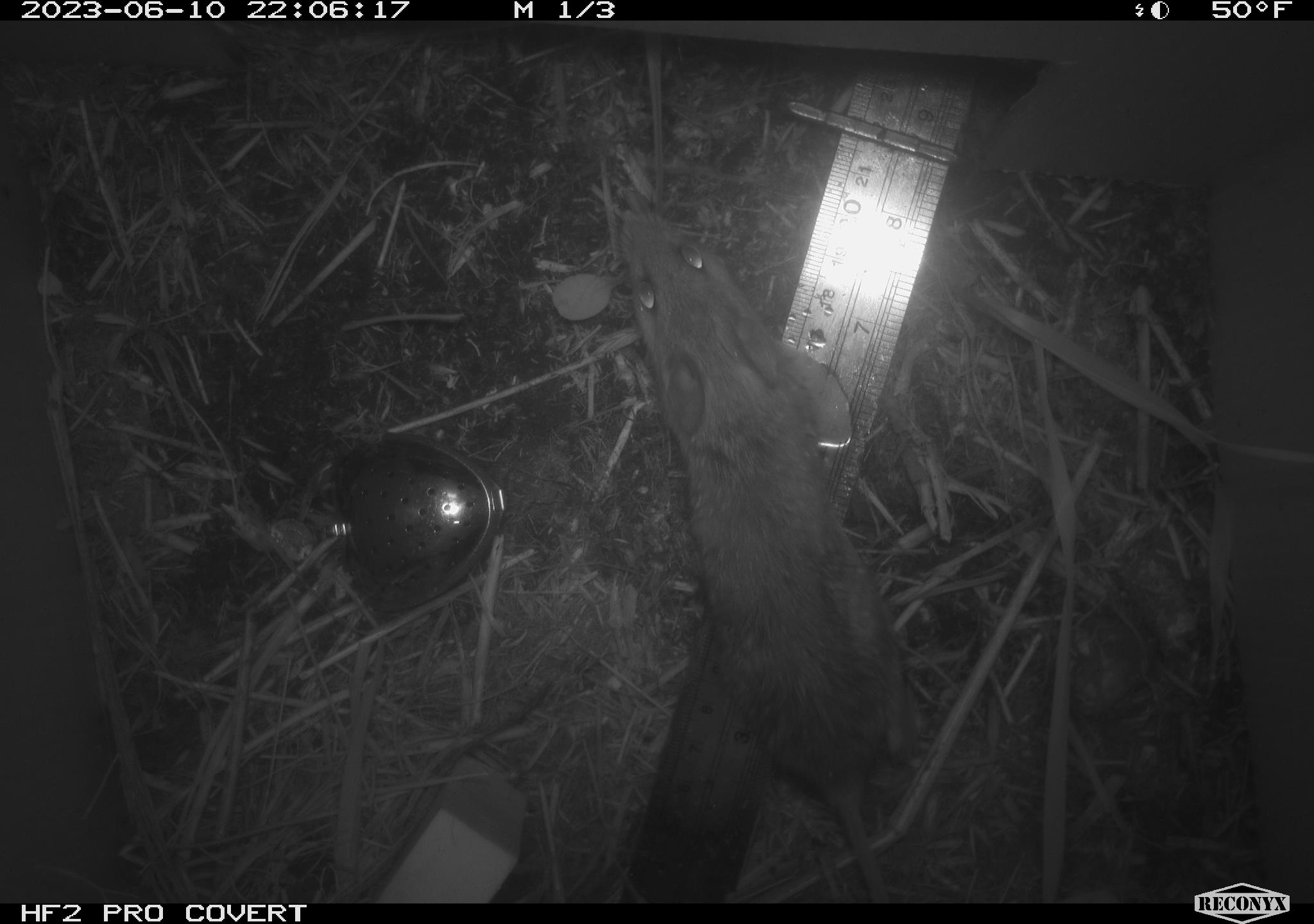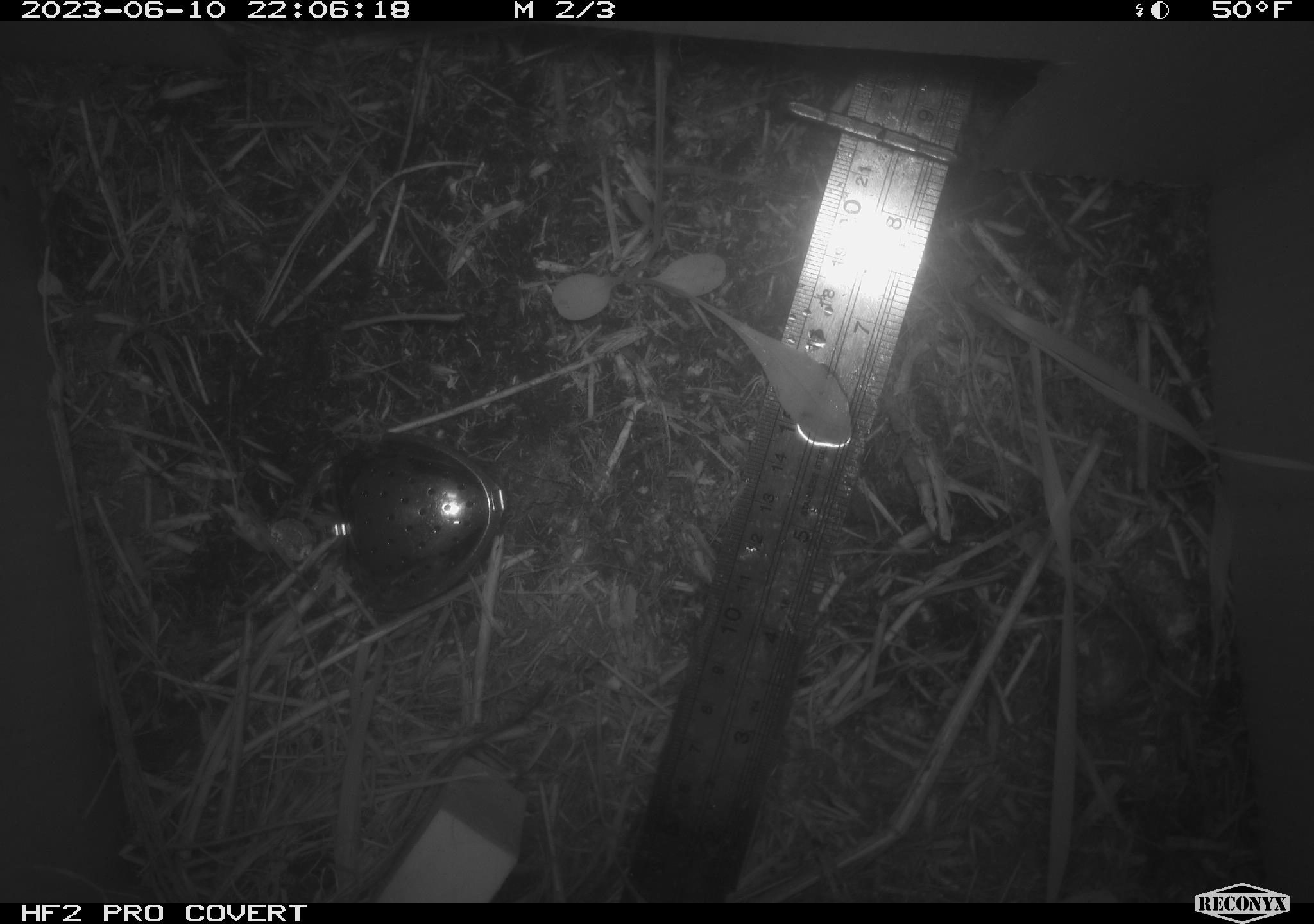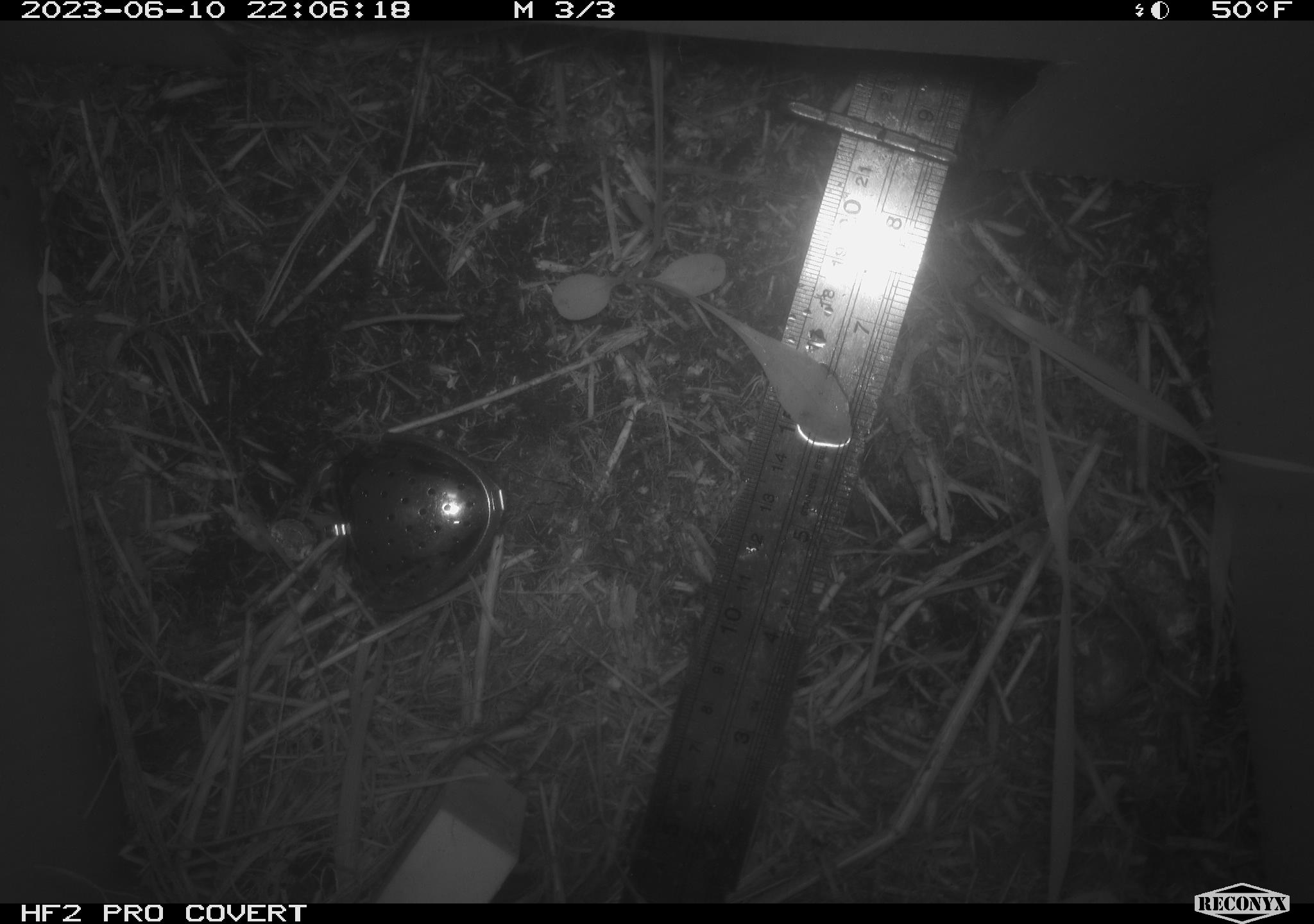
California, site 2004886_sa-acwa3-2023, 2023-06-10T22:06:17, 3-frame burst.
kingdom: Animalia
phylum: Chordata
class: Mammalia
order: Rodentia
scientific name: Rodentia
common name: mouse species